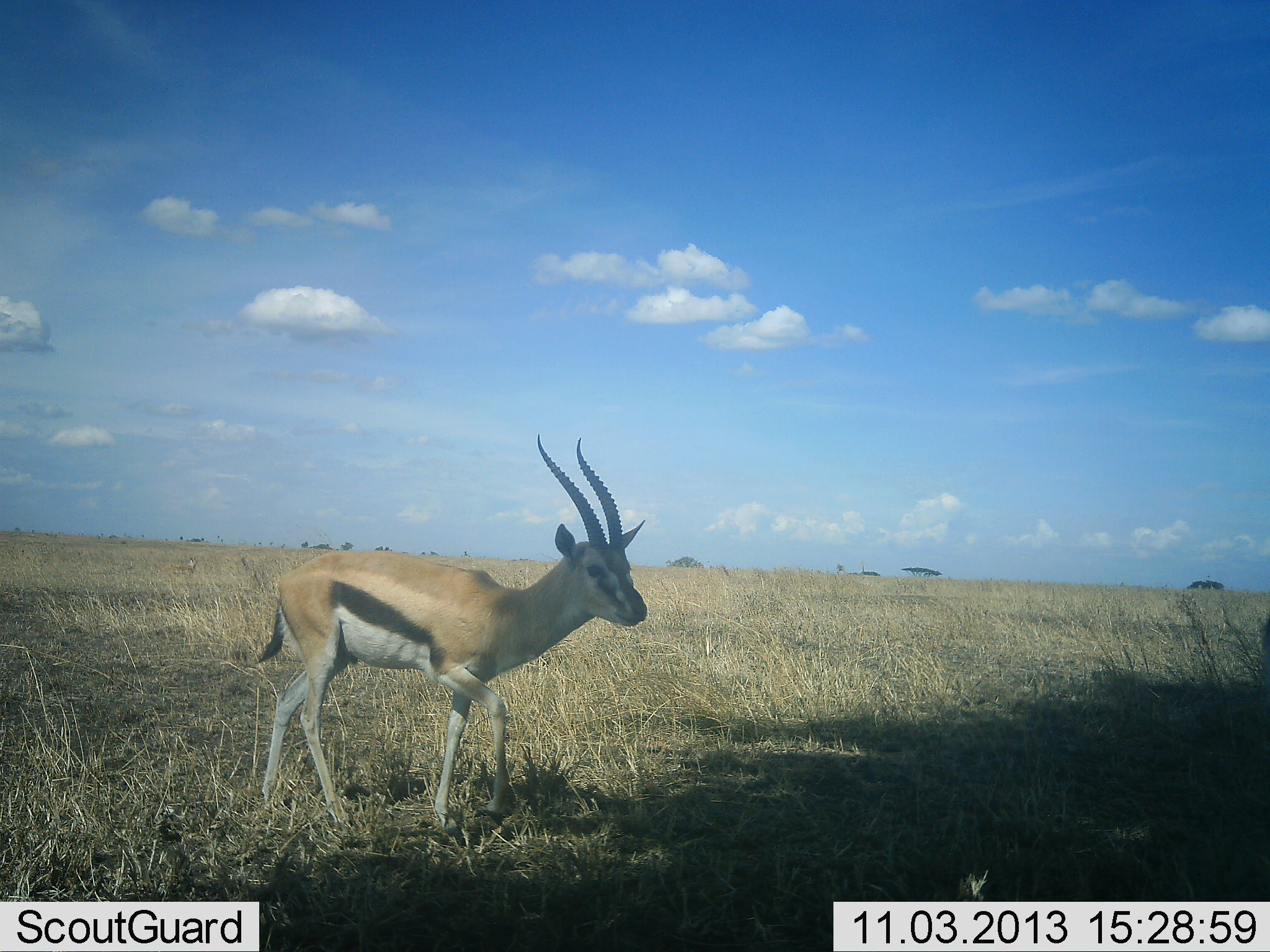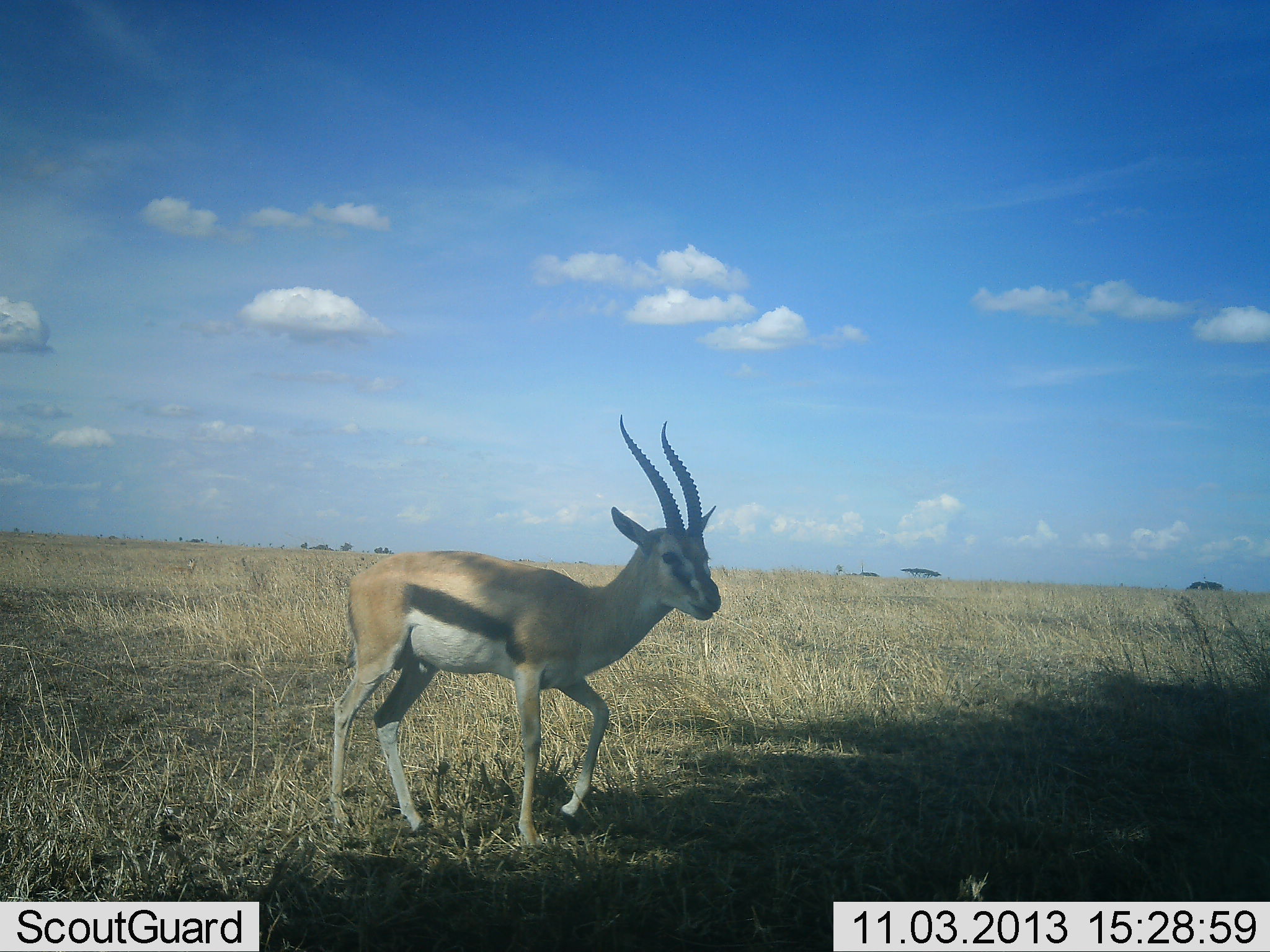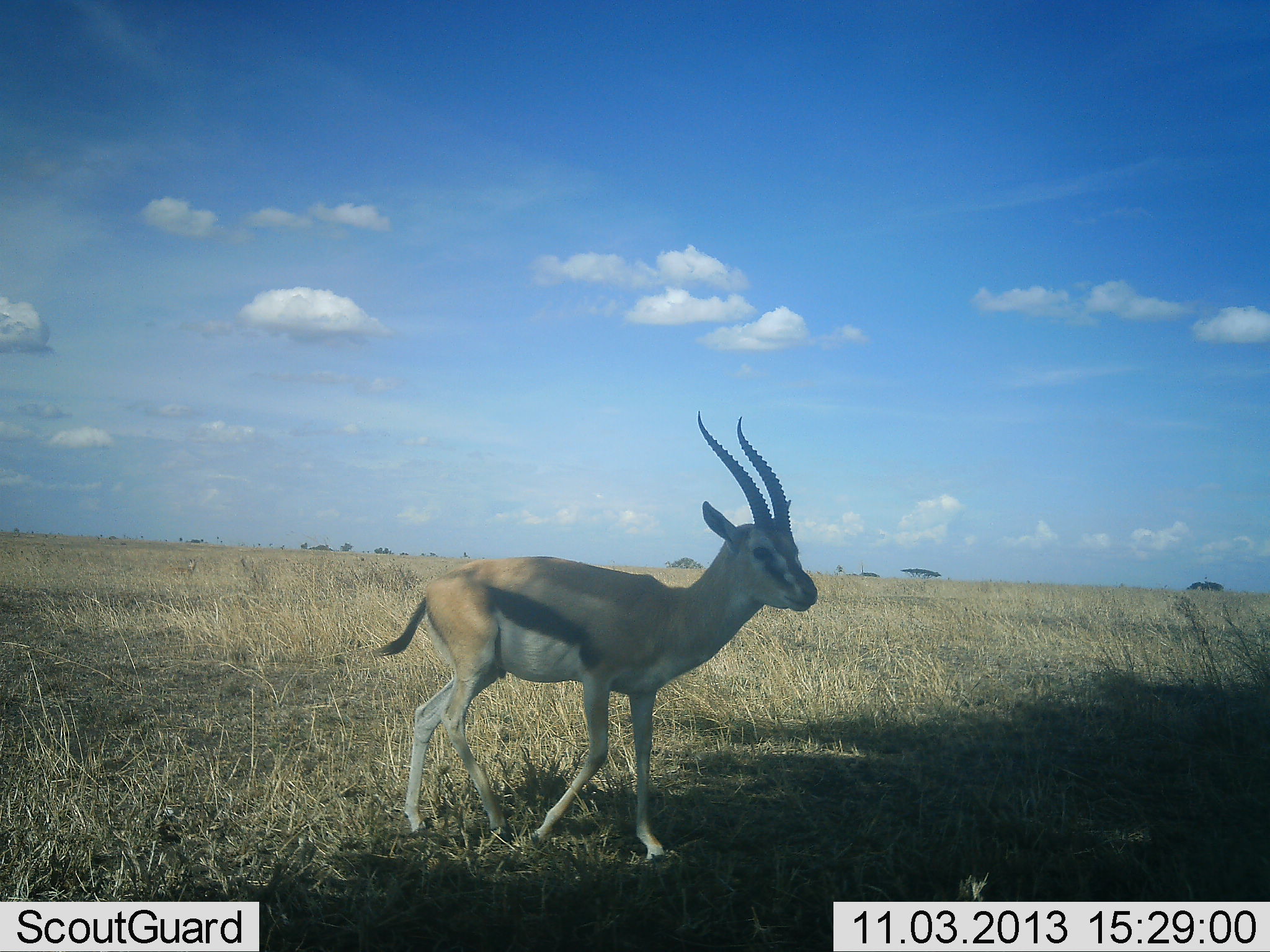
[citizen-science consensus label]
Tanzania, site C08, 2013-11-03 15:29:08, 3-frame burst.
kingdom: Animalia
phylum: Chordata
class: Mammalia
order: Artiodactyla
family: Bovidae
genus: Eudorcas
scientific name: Eudorcas thomsonii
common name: thomson's gazelle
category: gazellethomsons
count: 1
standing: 23%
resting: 0%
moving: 84%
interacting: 0%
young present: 0%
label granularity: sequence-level